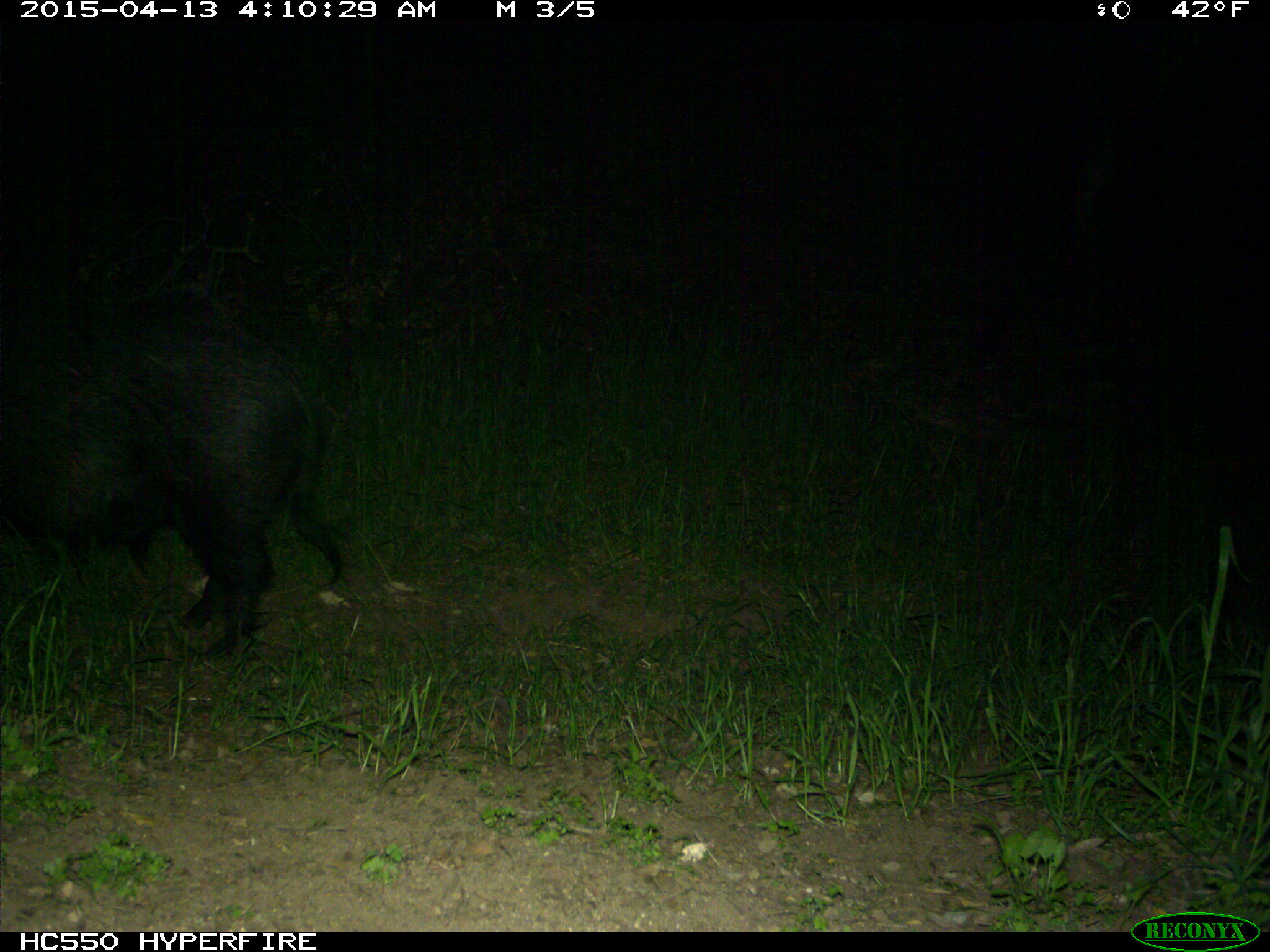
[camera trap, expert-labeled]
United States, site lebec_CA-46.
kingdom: Animalia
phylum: Chordata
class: Mammalia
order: Artiodactyla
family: Suidae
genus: Sus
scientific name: Sus scrofa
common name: wild boar